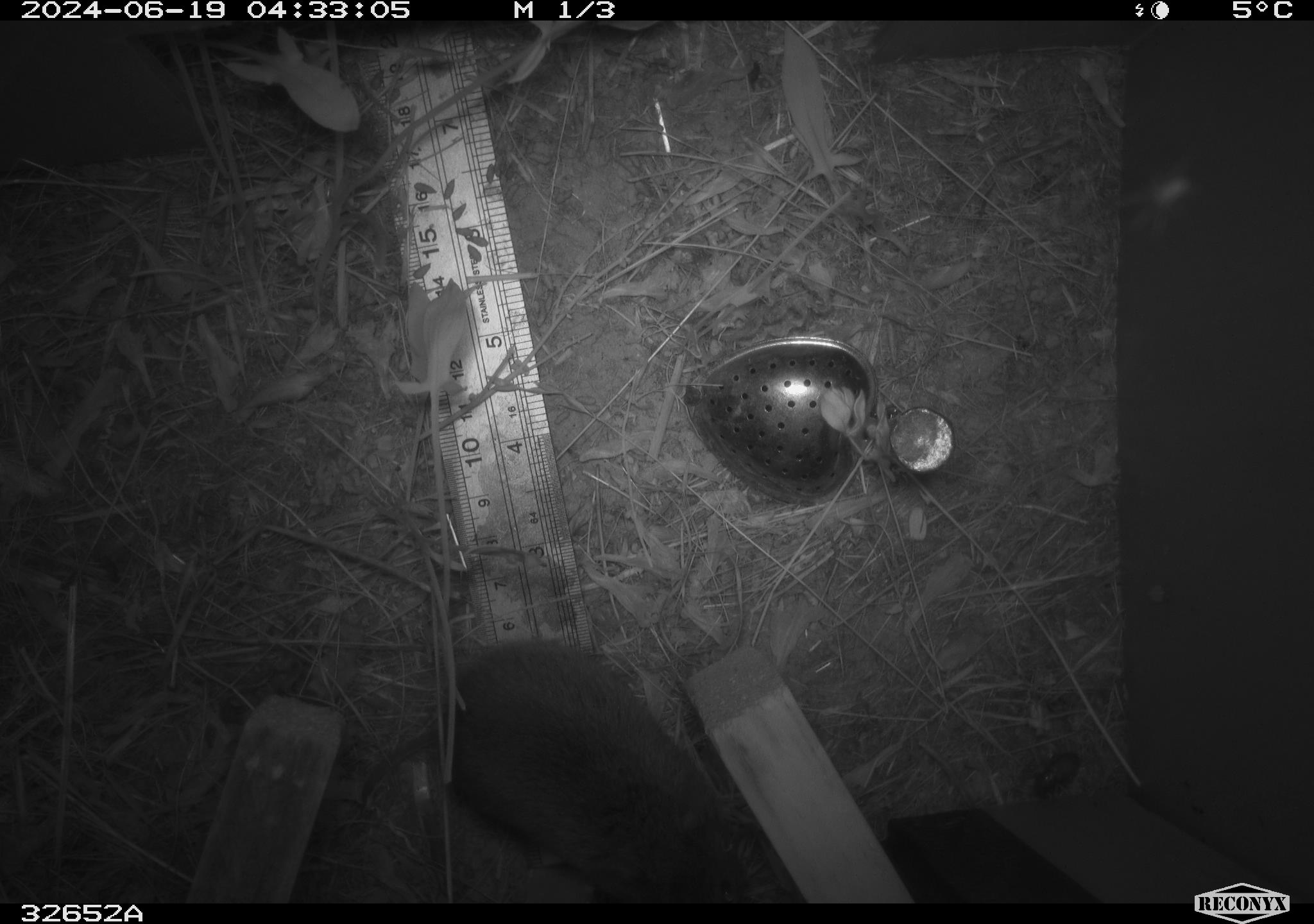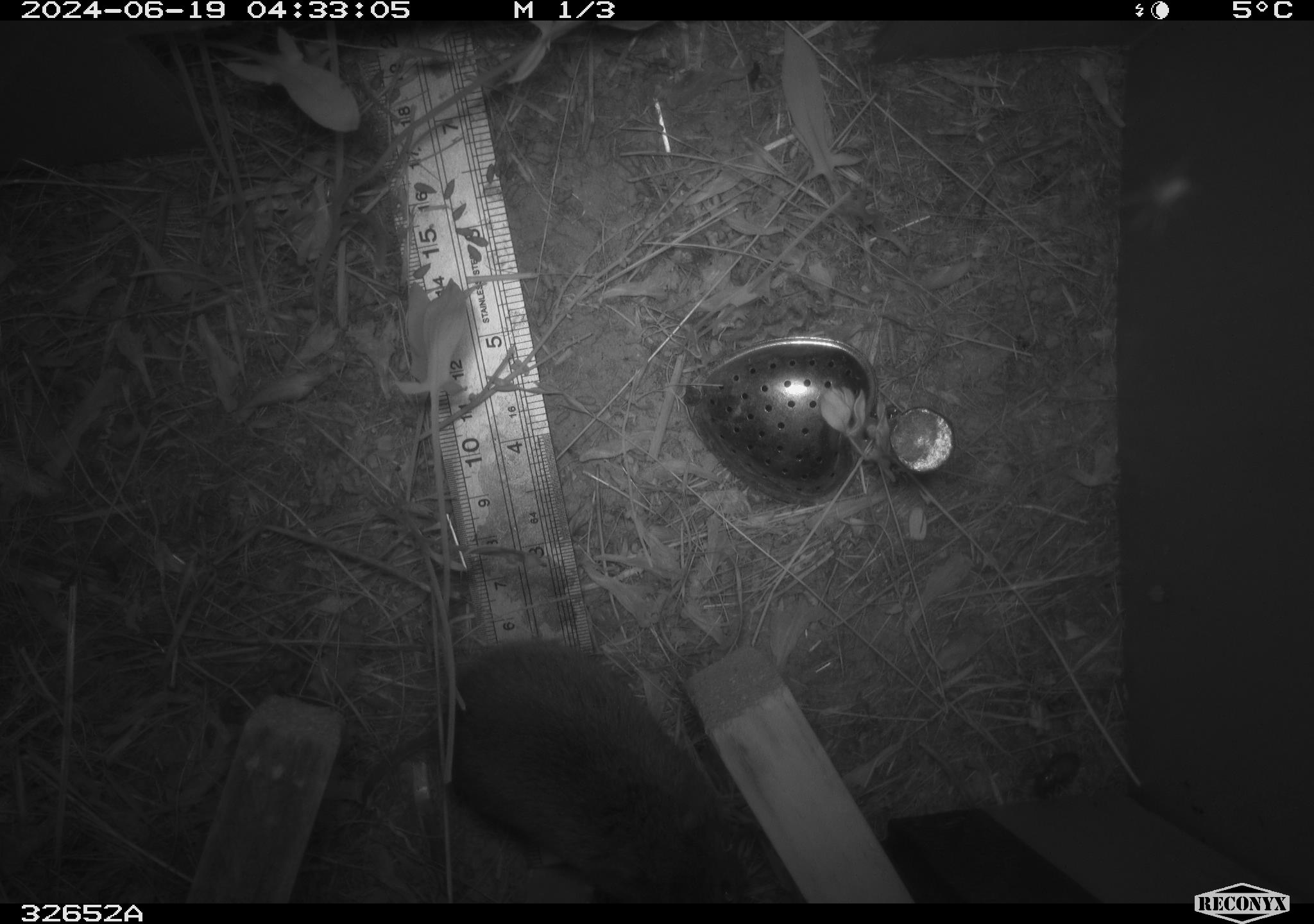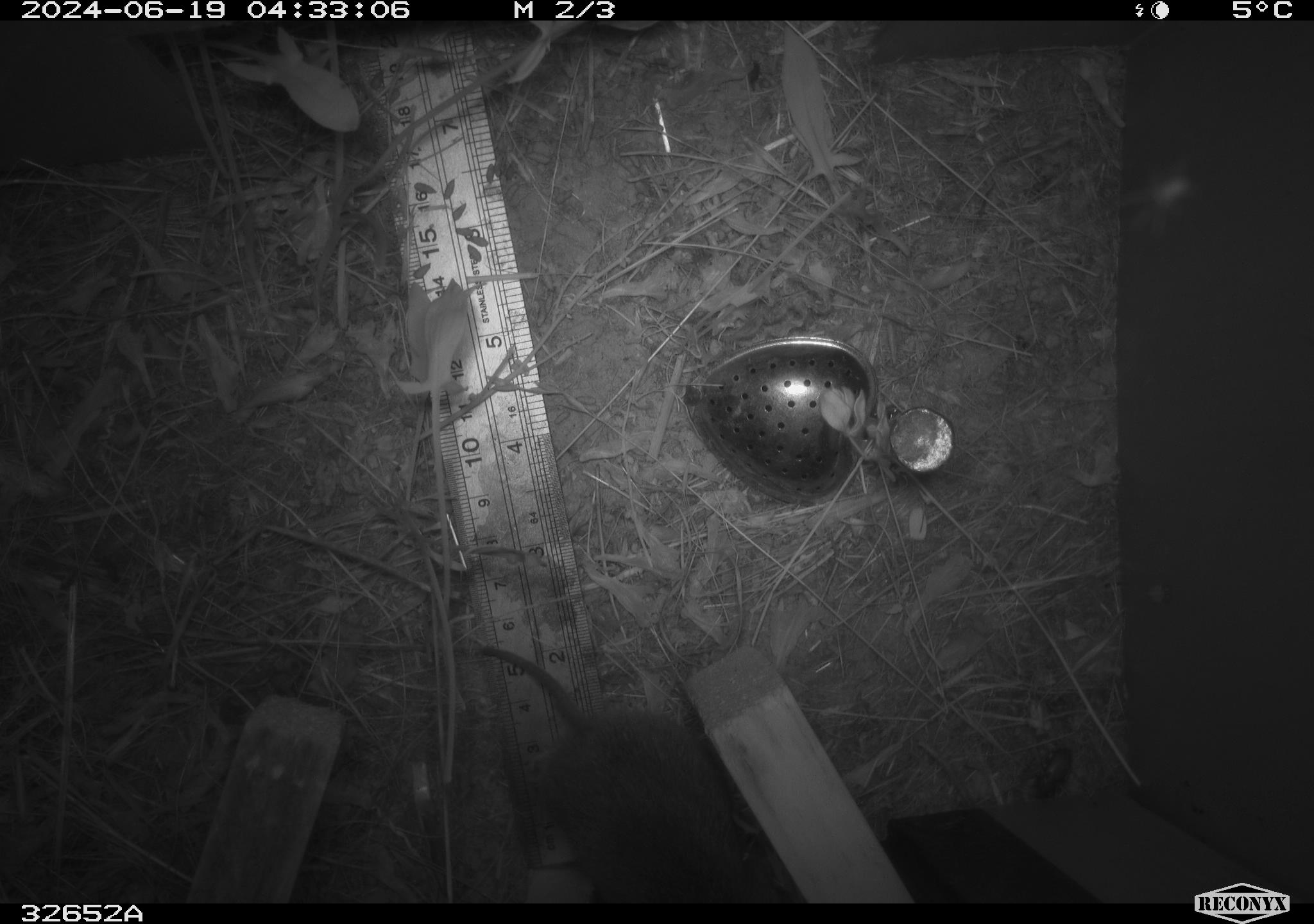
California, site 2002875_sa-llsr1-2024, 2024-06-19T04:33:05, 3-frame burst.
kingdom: Animalia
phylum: Chordata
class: Mammalia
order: Rodentia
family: Cricetidae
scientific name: Arvicolinae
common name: voles, lemmings, and muskrats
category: arvicolinae subfamily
Arvicolinae subfamily (voles, lemmings, and muskrats) (Arvicolinae).